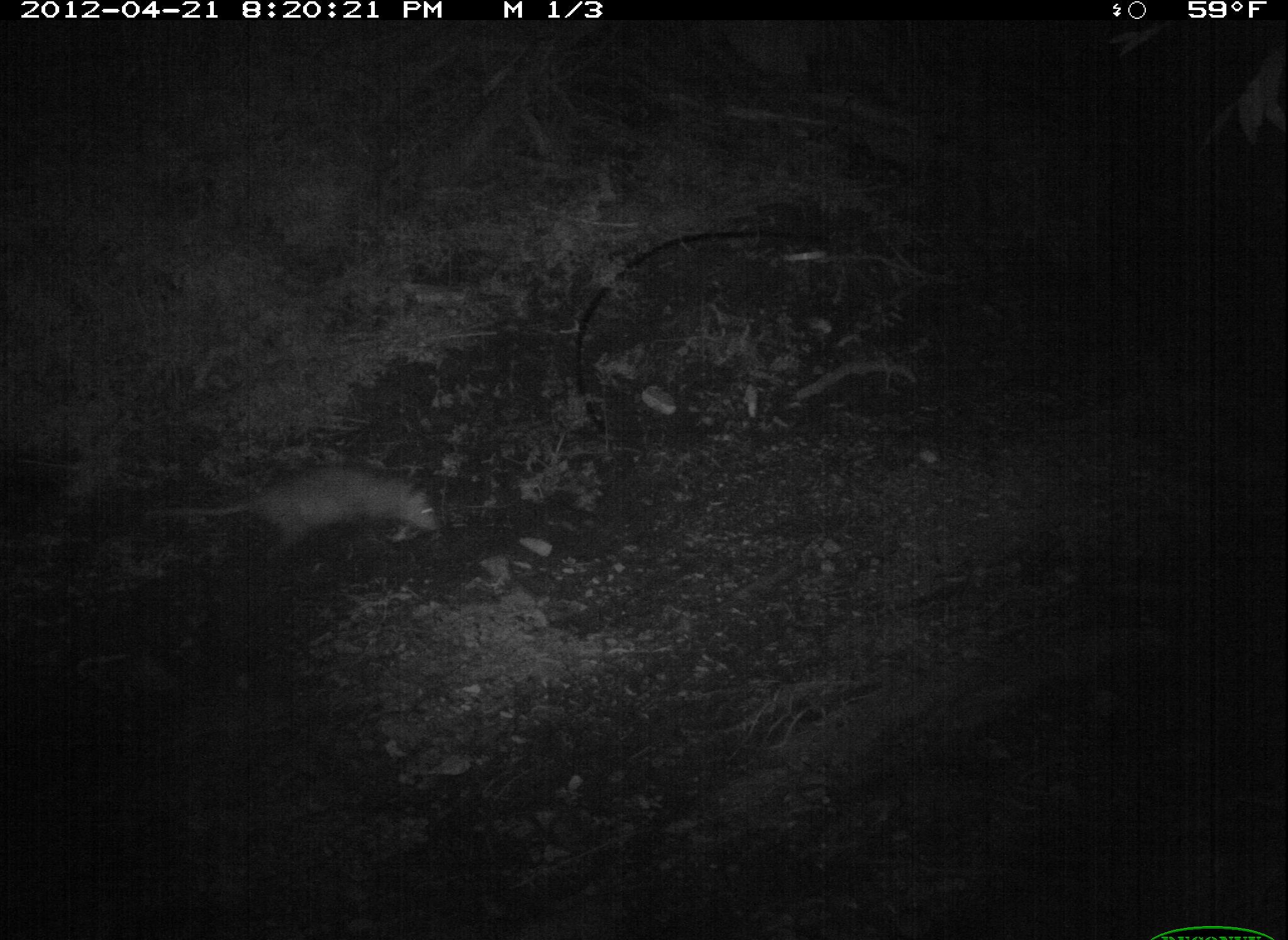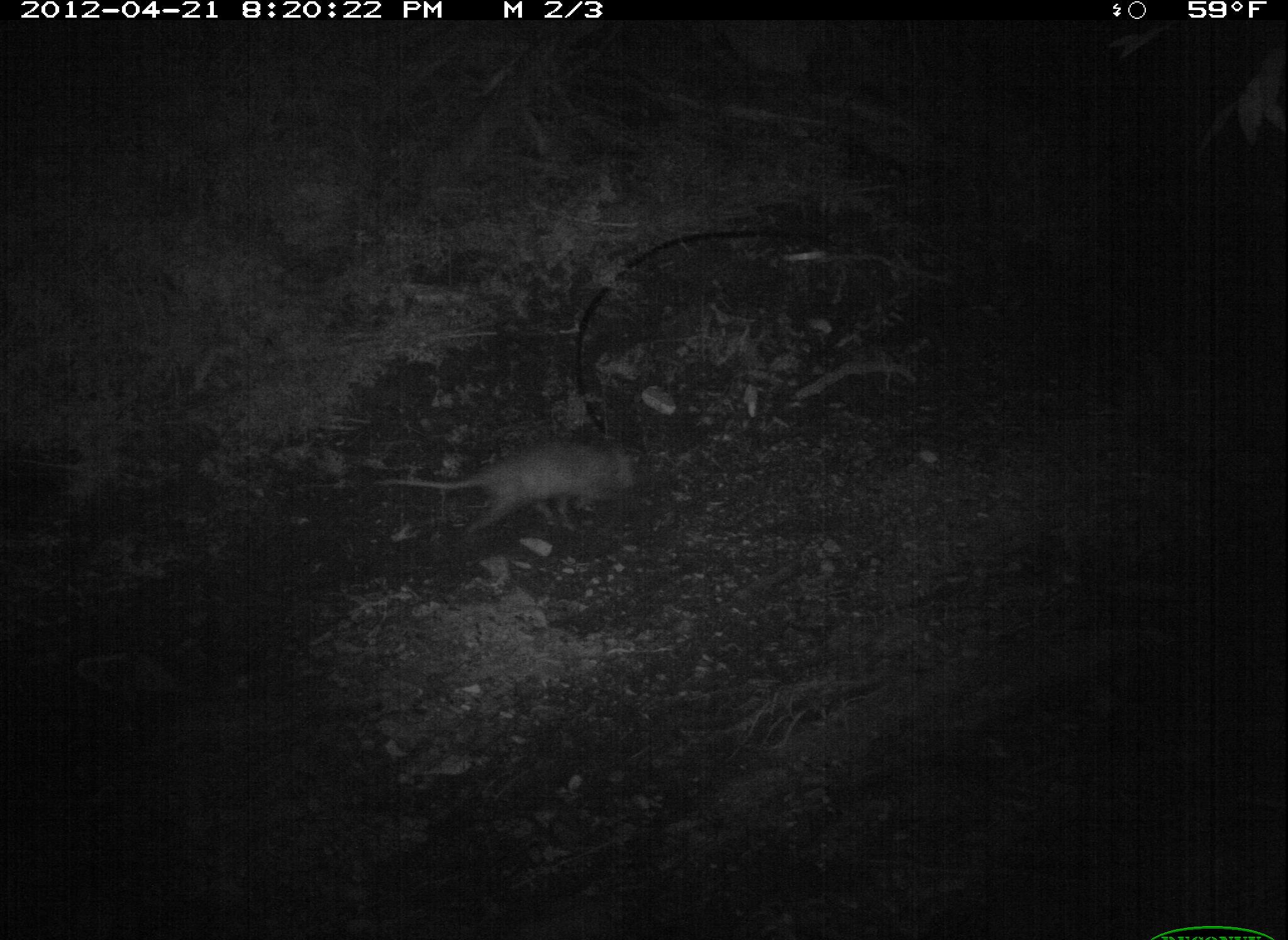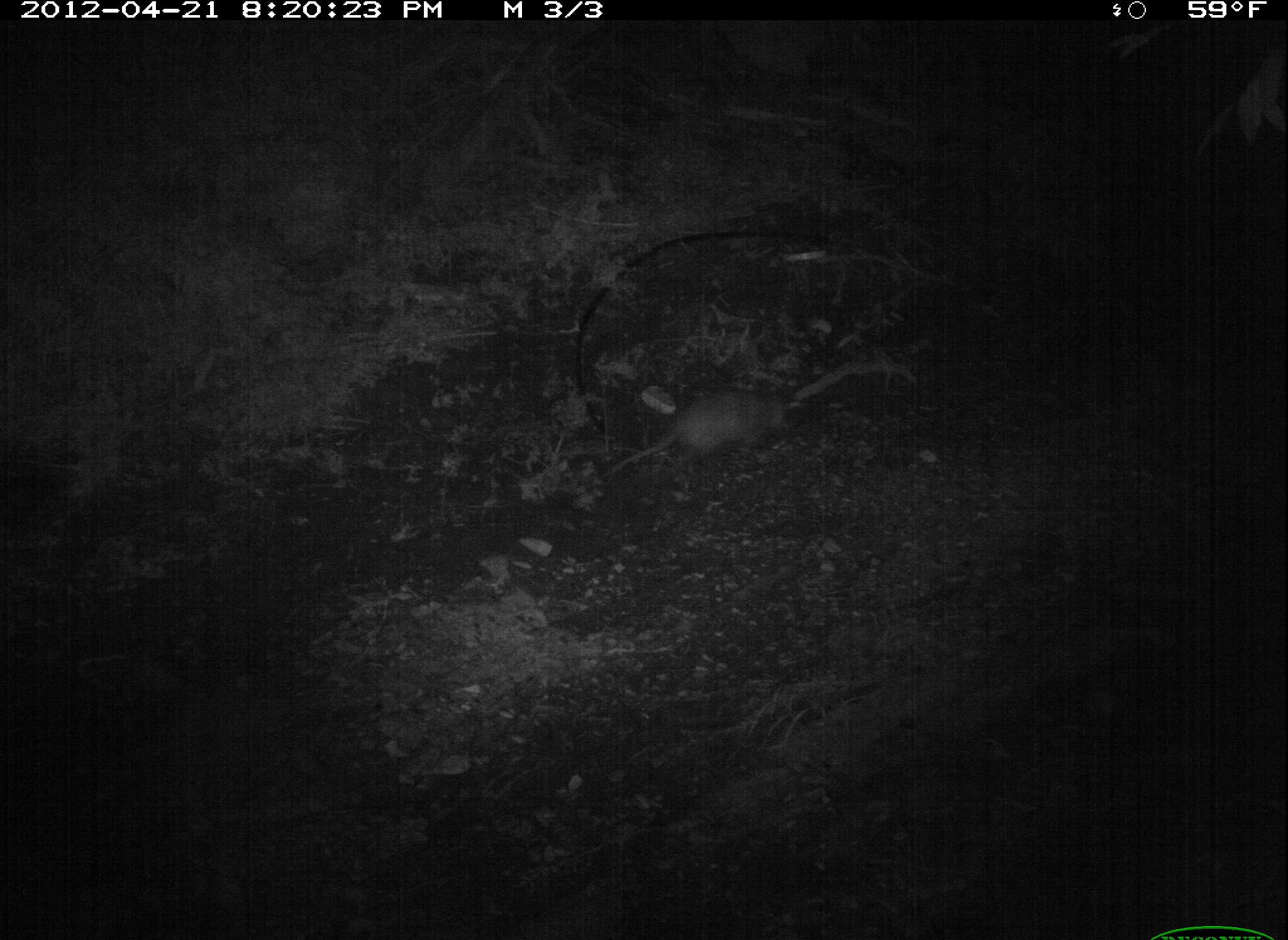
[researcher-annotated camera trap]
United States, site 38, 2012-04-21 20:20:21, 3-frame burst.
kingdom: Animalia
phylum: Chordata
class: Mammalia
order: Didelphimorphia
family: Didelphidae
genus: Didelphis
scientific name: Didelphis virginiana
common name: virginia opossum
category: opossum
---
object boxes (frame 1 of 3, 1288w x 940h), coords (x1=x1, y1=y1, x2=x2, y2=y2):
opossum: (x1=134, y1=448, x2=473, y2=557)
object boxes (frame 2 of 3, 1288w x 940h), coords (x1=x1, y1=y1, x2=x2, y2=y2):
opossum: (x1=367, y1=435, x2=652, y2=546)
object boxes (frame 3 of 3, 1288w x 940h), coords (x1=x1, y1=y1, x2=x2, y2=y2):
opossum: (x1=584, y1=382, x2=802, y2=503)